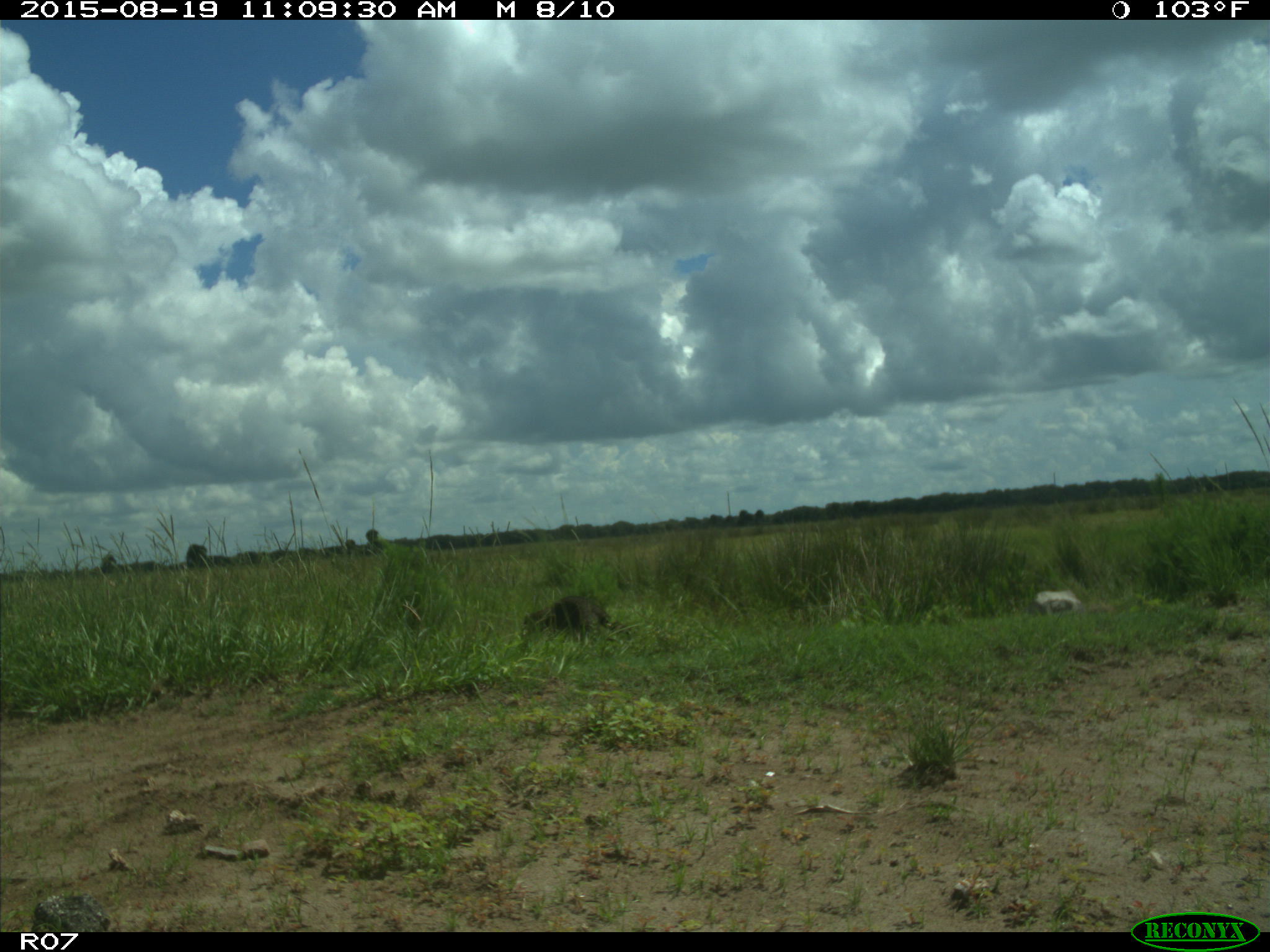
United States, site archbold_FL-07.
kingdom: Animalia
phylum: Chordata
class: Mammalia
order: Carnivora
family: Procyonidae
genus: Procyon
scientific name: Procyon lotor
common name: common raccoon